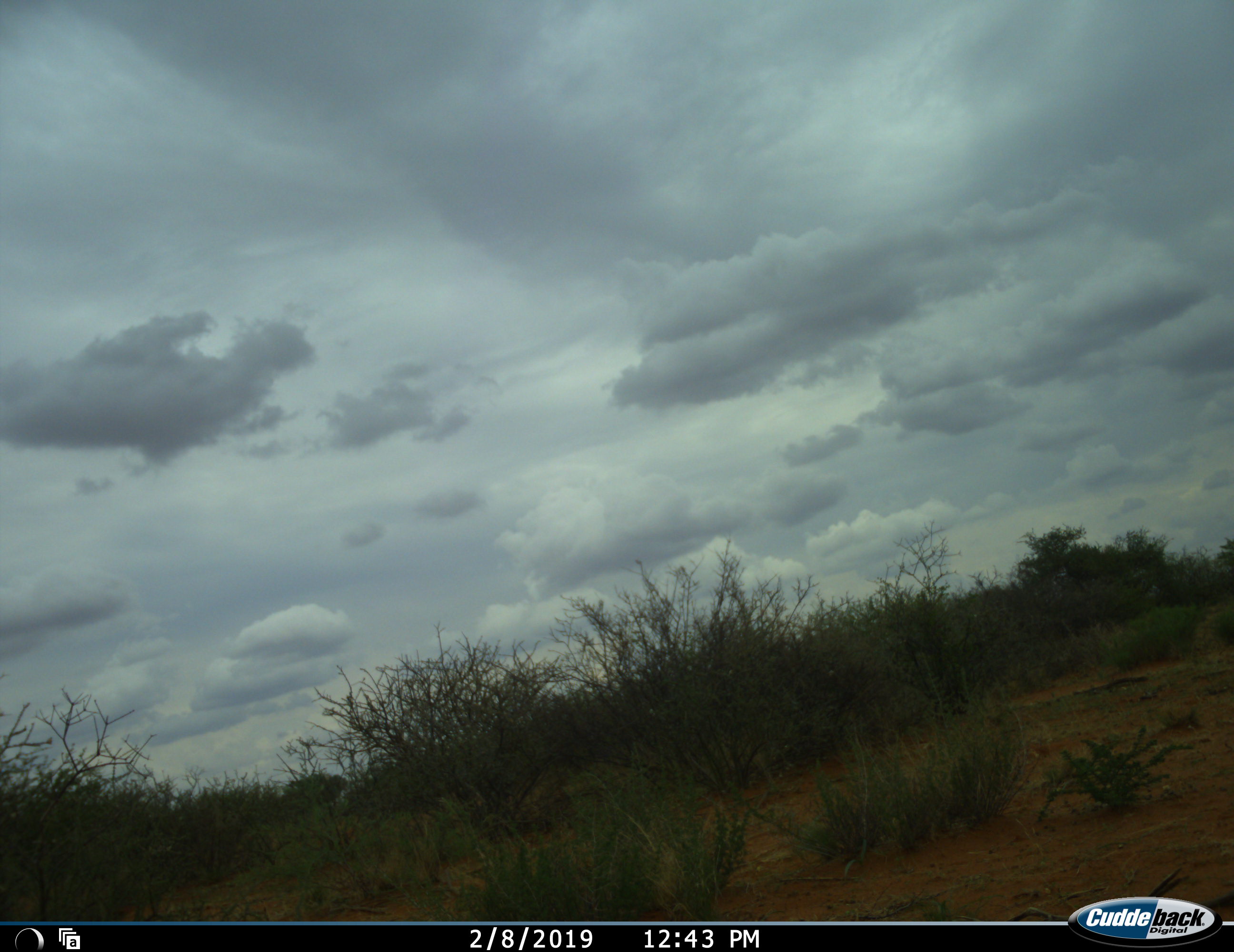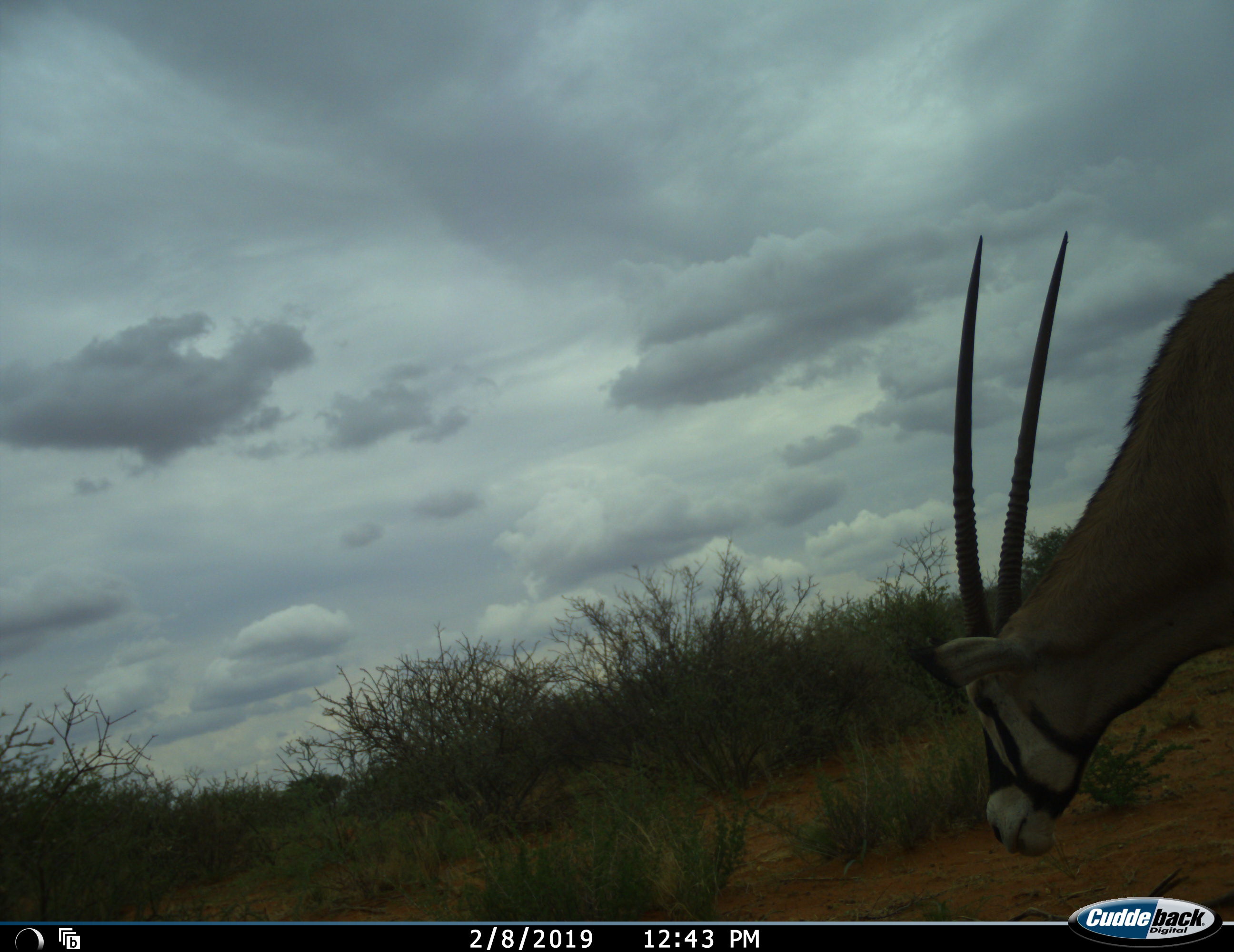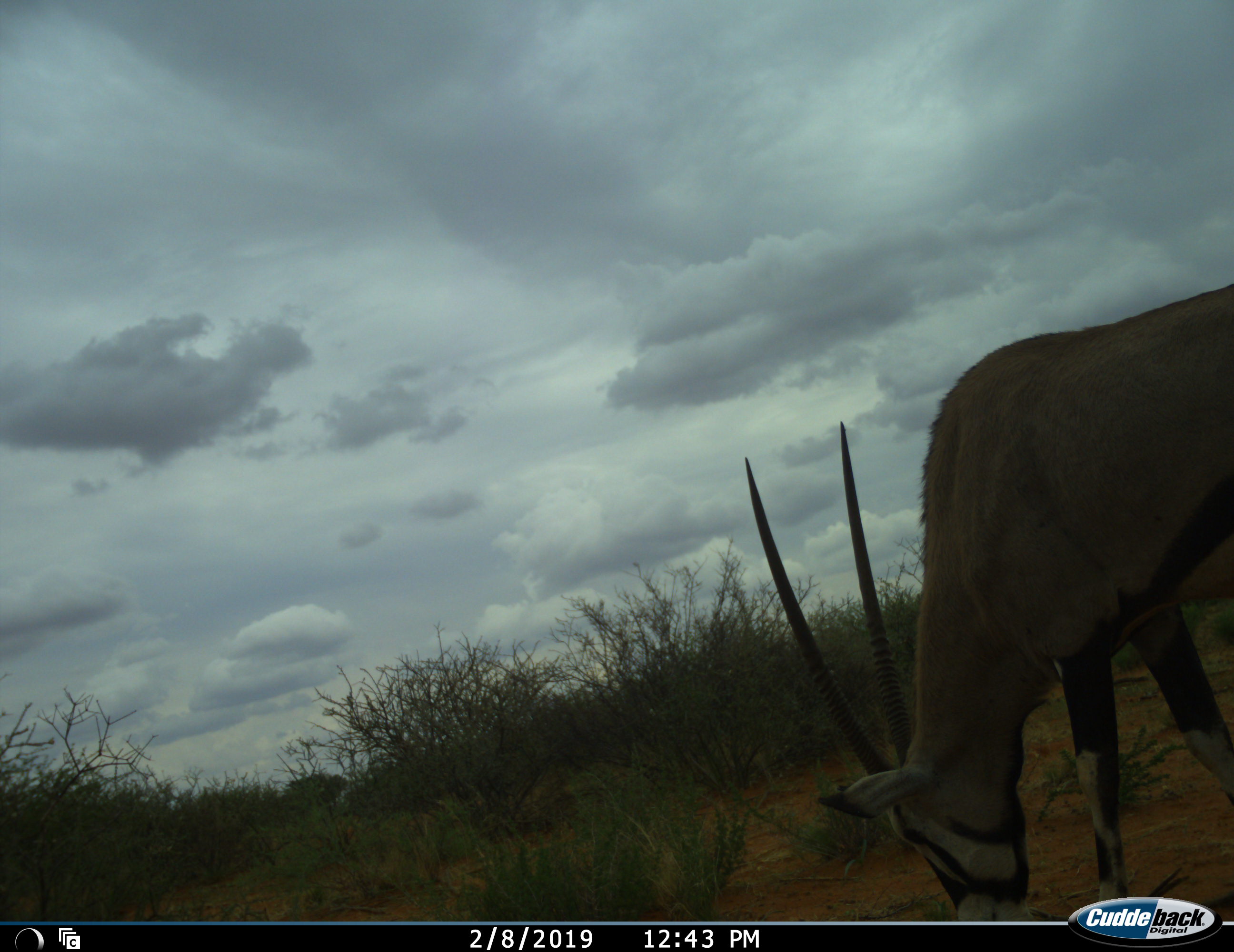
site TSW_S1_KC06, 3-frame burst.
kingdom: Animalia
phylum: Chordata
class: Mammalia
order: Artiodactyla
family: Bovidae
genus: Oryx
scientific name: Oryx gazella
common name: gemsbok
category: oryx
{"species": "oryx (gemsbok) (Oryx gazella)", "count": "1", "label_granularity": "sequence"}